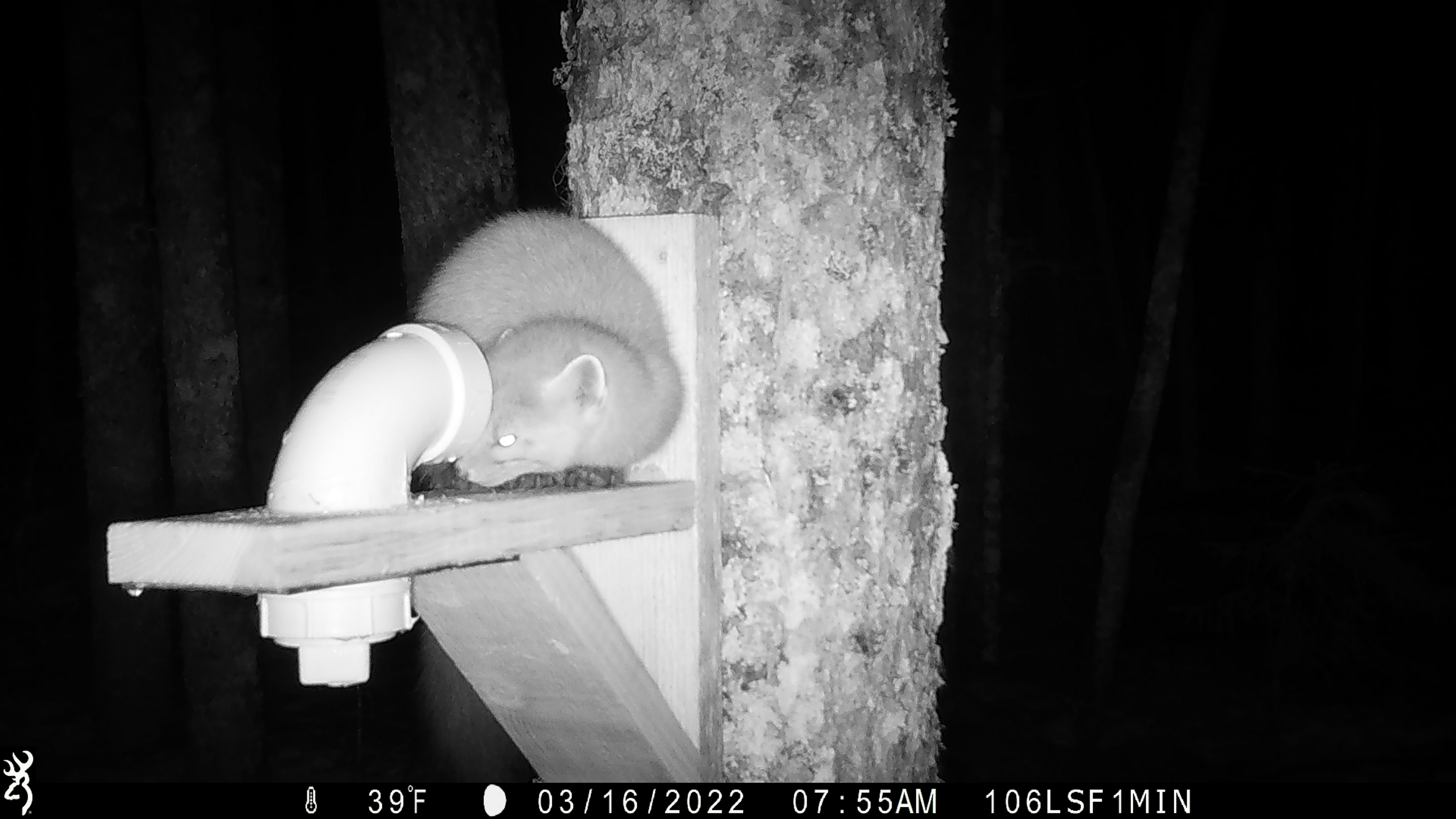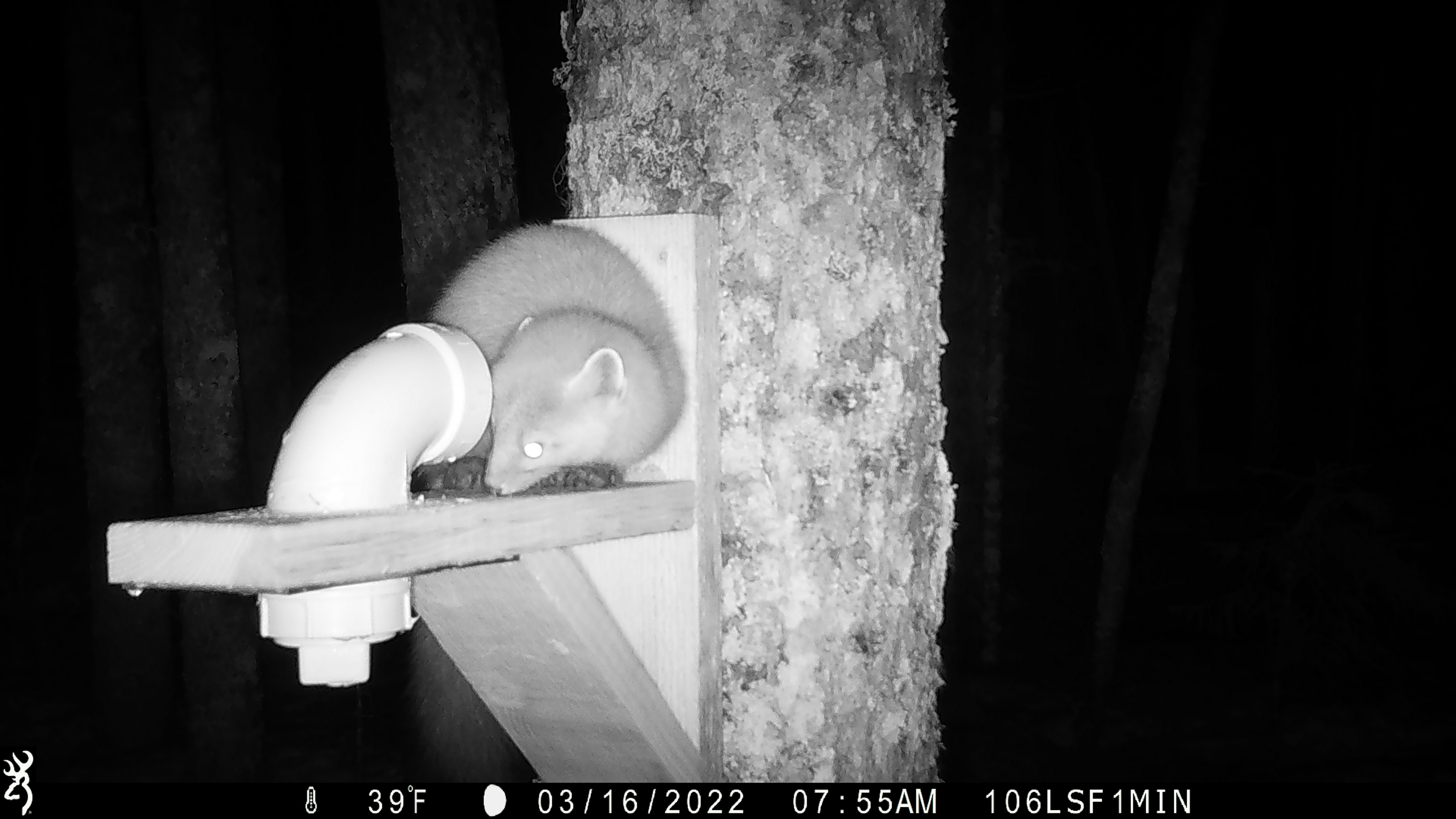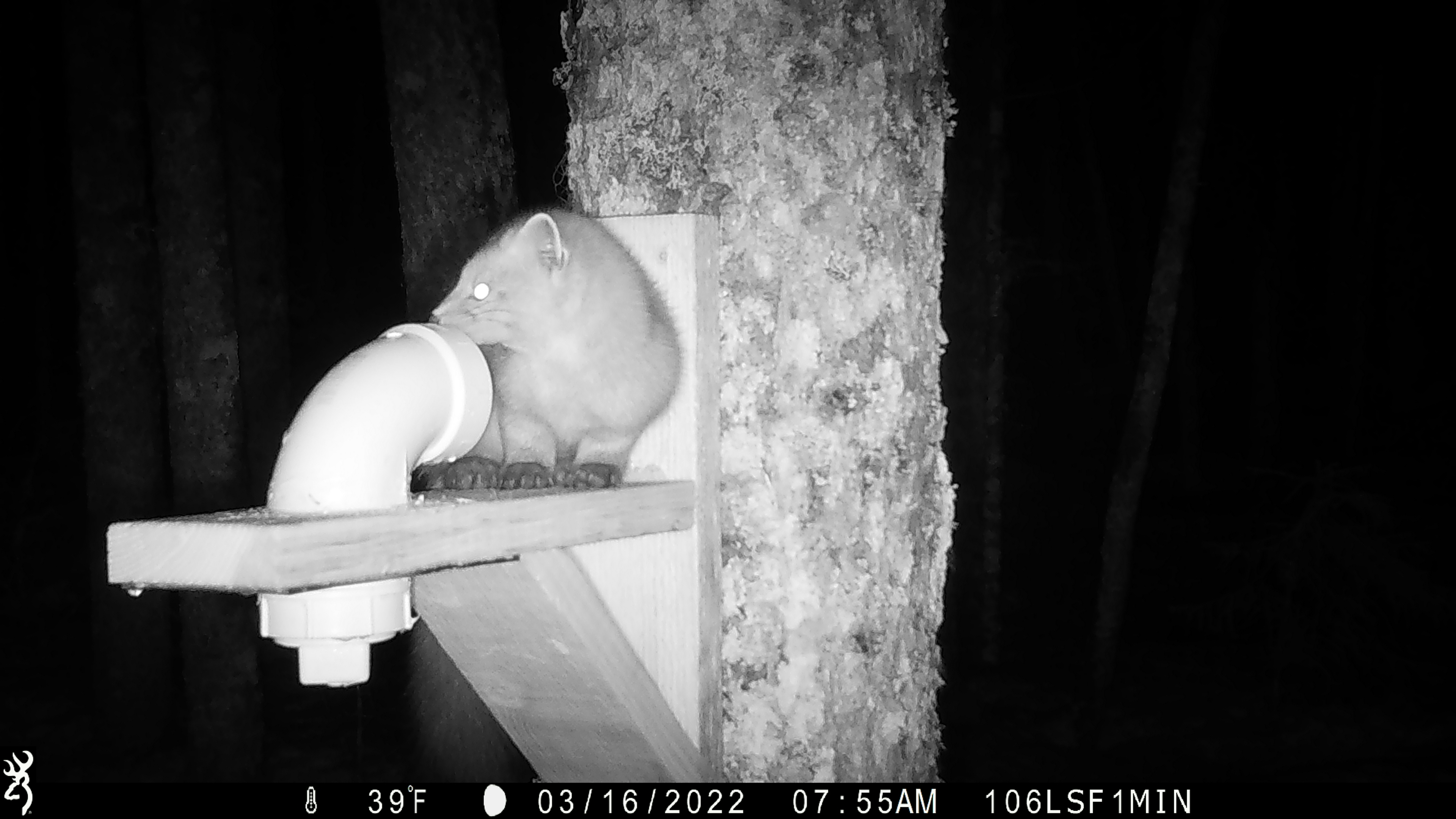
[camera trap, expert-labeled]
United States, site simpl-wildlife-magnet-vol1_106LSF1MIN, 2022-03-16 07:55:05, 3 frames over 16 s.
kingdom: Animalia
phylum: Chordata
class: Mammalia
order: Carnivora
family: Mustelidae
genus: Martes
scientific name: Martes americana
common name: american marten